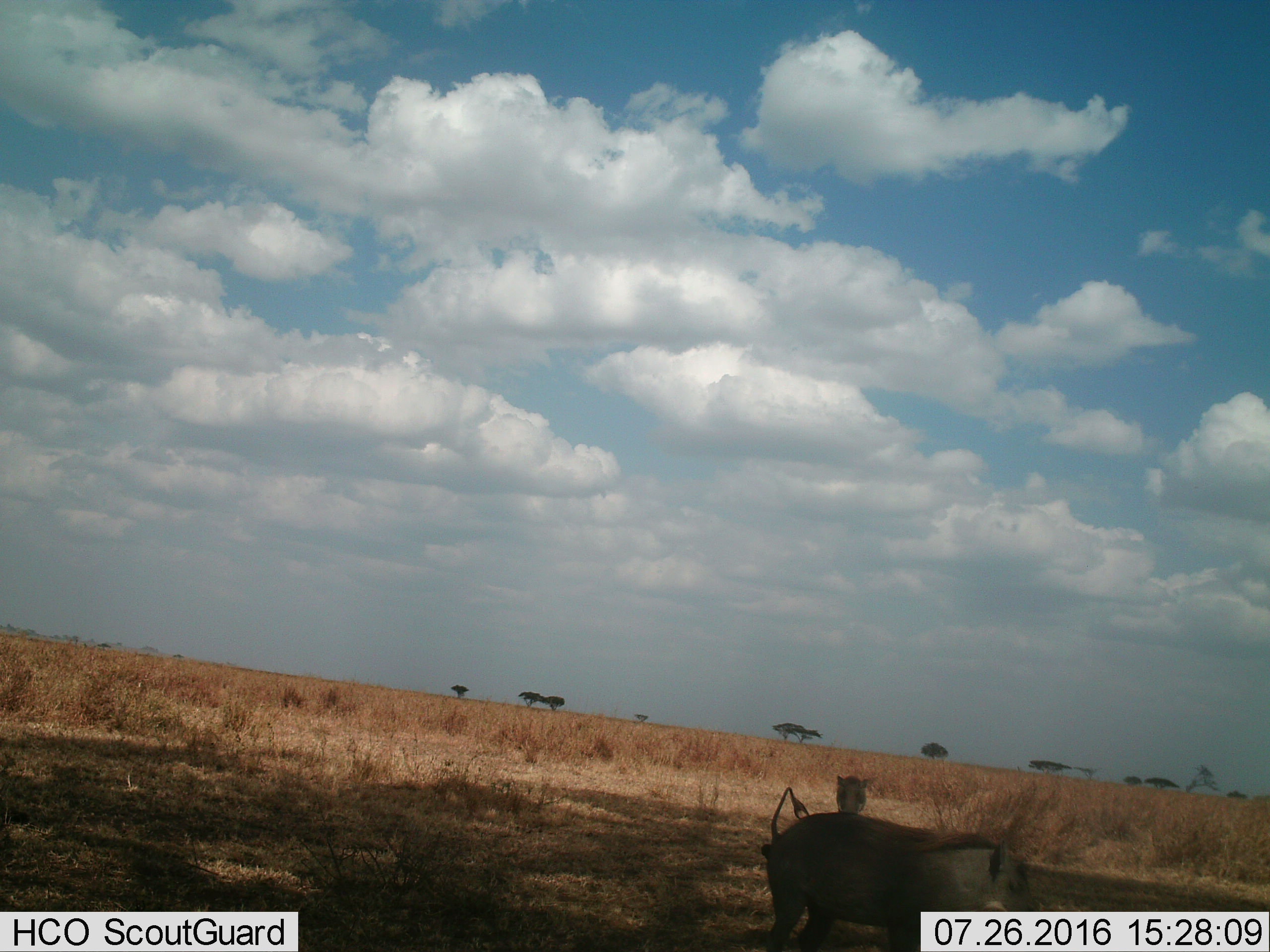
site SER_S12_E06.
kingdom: Animalia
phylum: Chordata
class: Mammalia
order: Artiodactyla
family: Suidae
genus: Phacochoerus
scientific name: Phacochoerus africanus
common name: warthog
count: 2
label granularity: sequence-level